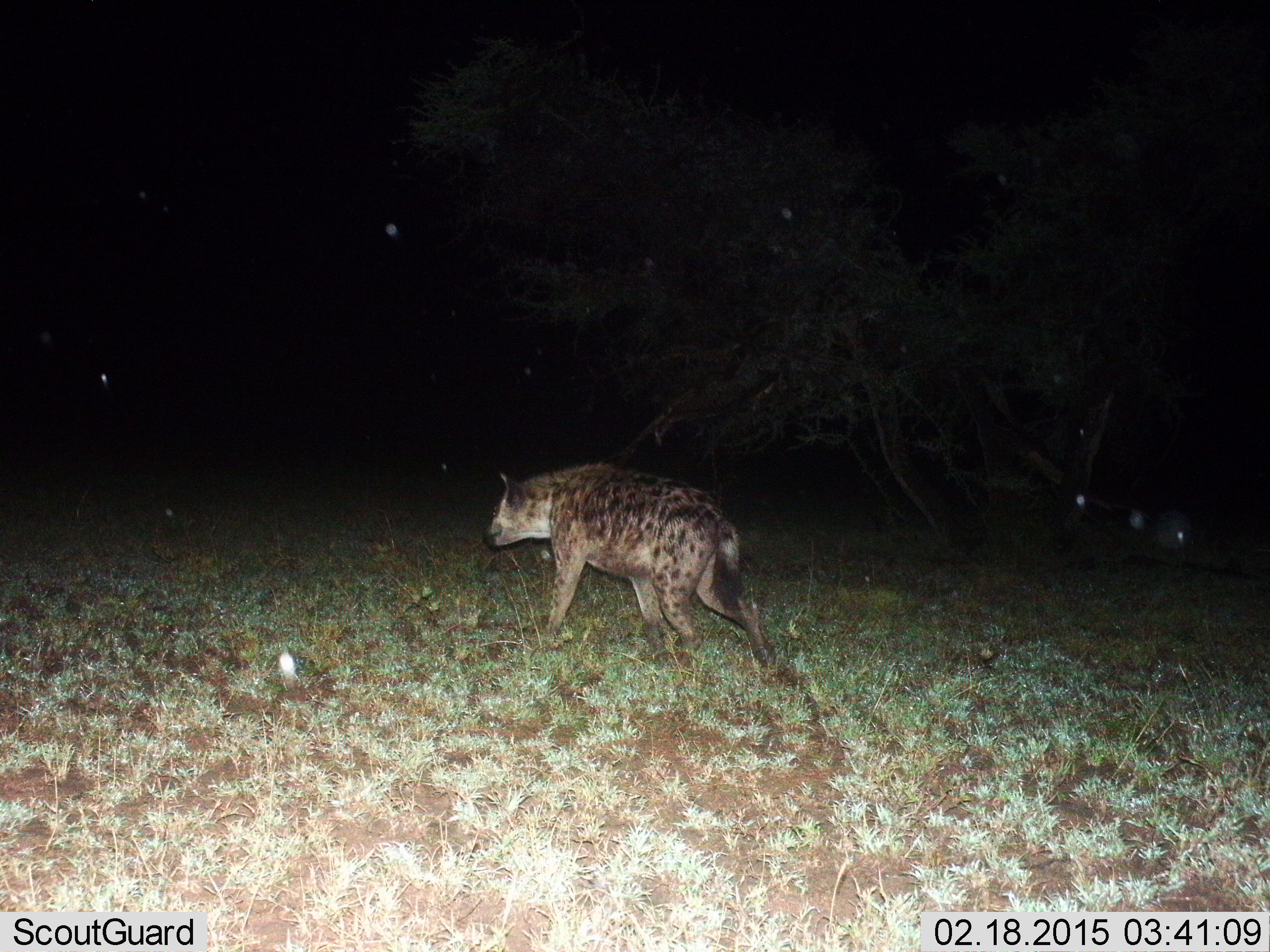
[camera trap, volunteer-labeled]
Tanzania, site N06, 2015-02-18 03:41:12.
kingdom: Animalia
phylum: Chordata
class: Mammalia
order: Carnivora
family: Hyaenidae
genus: Crocuta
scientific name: Crocuta crocuta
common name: spotted hyena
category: hyenaspotted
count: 1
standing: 10%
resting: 0%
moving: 90%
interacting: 0%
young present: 0%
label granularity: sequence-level